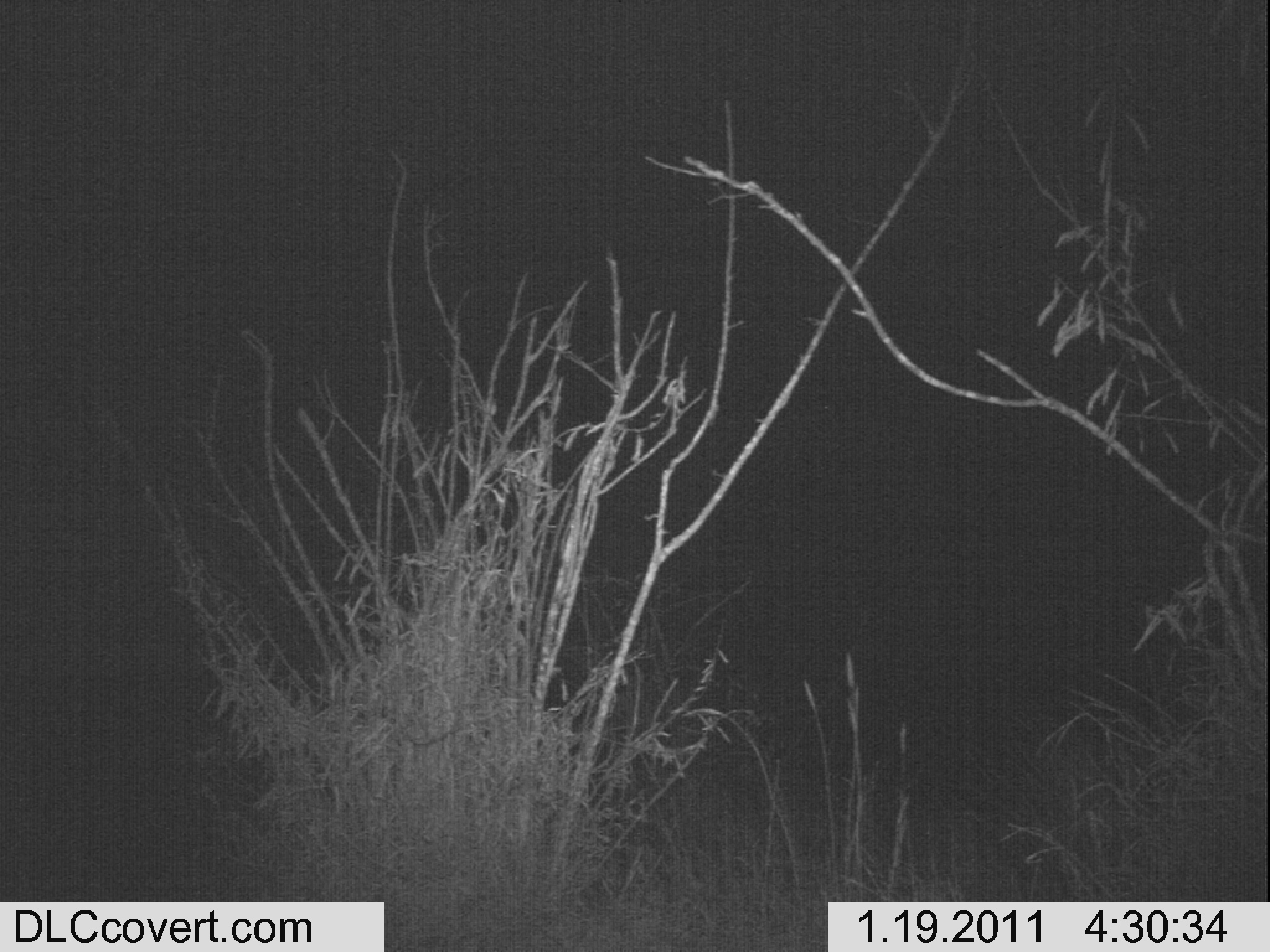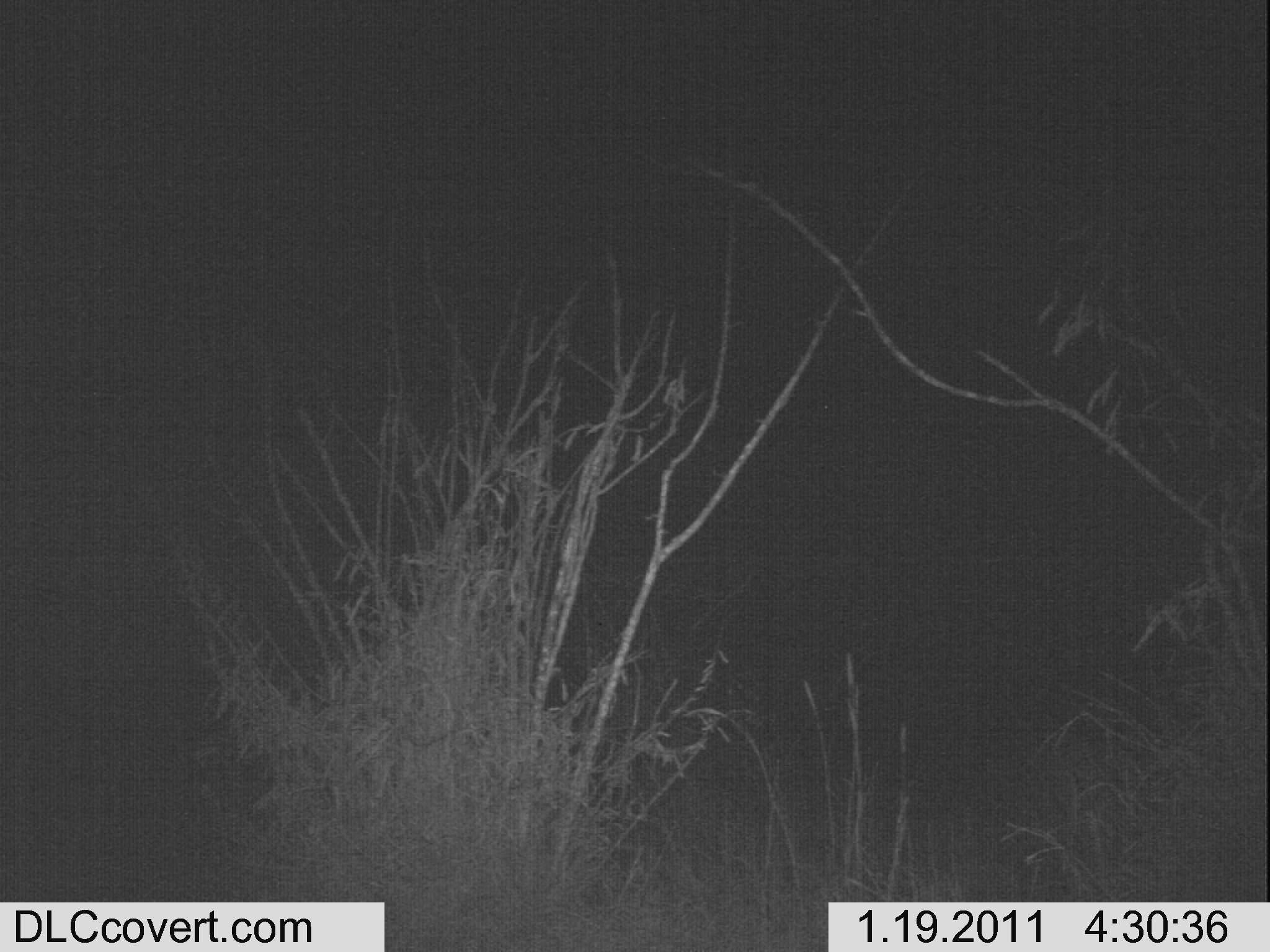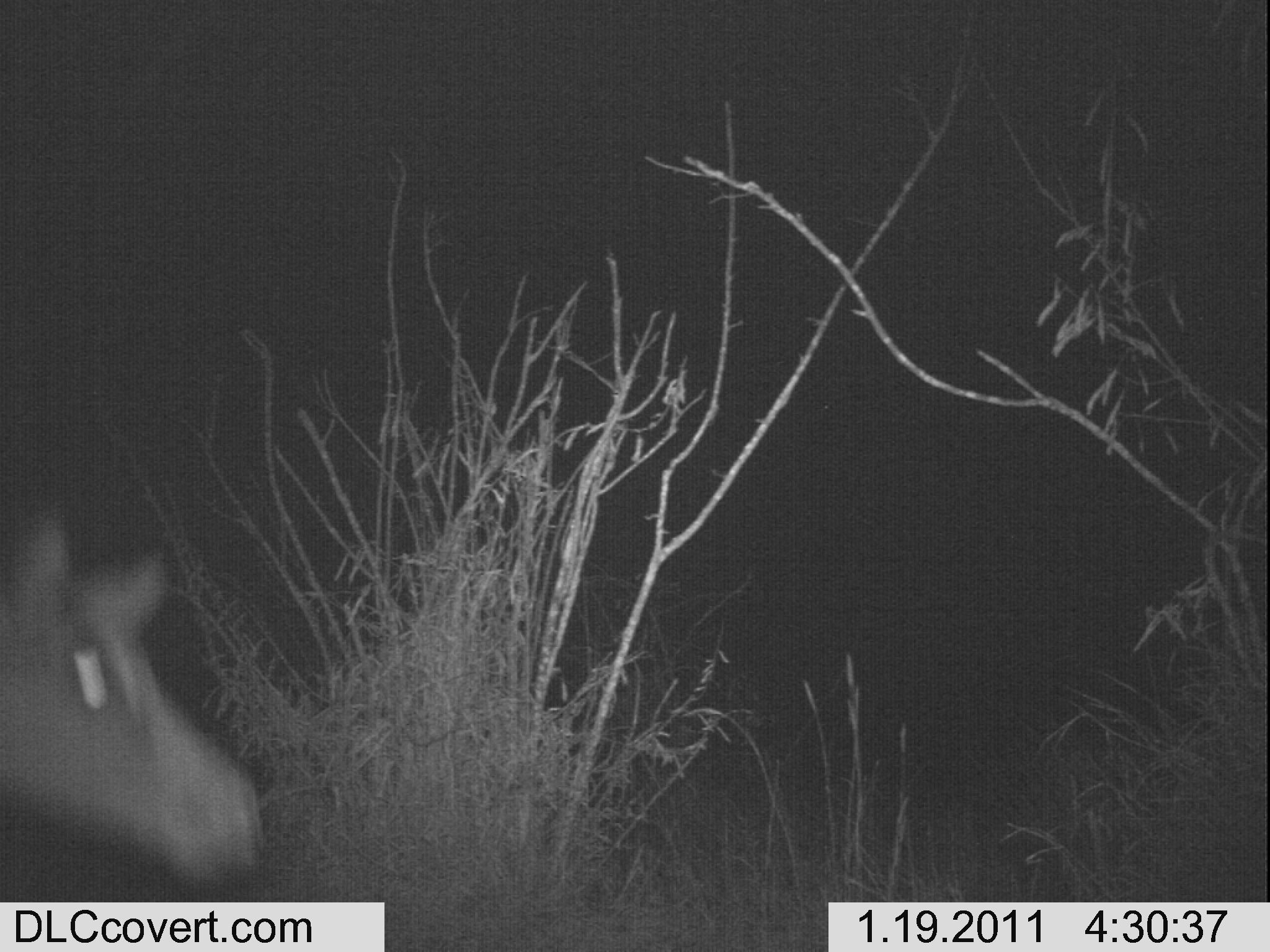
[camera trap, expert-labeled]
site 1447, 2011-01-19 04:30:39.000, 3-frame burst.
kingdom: Animalia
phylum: Chordata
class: Mammalia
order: Artiodactyla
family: Bovidae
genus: Aepyceros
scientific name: Aepyceros melampus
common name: impala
Aepyceros melampus (impala), count 1.